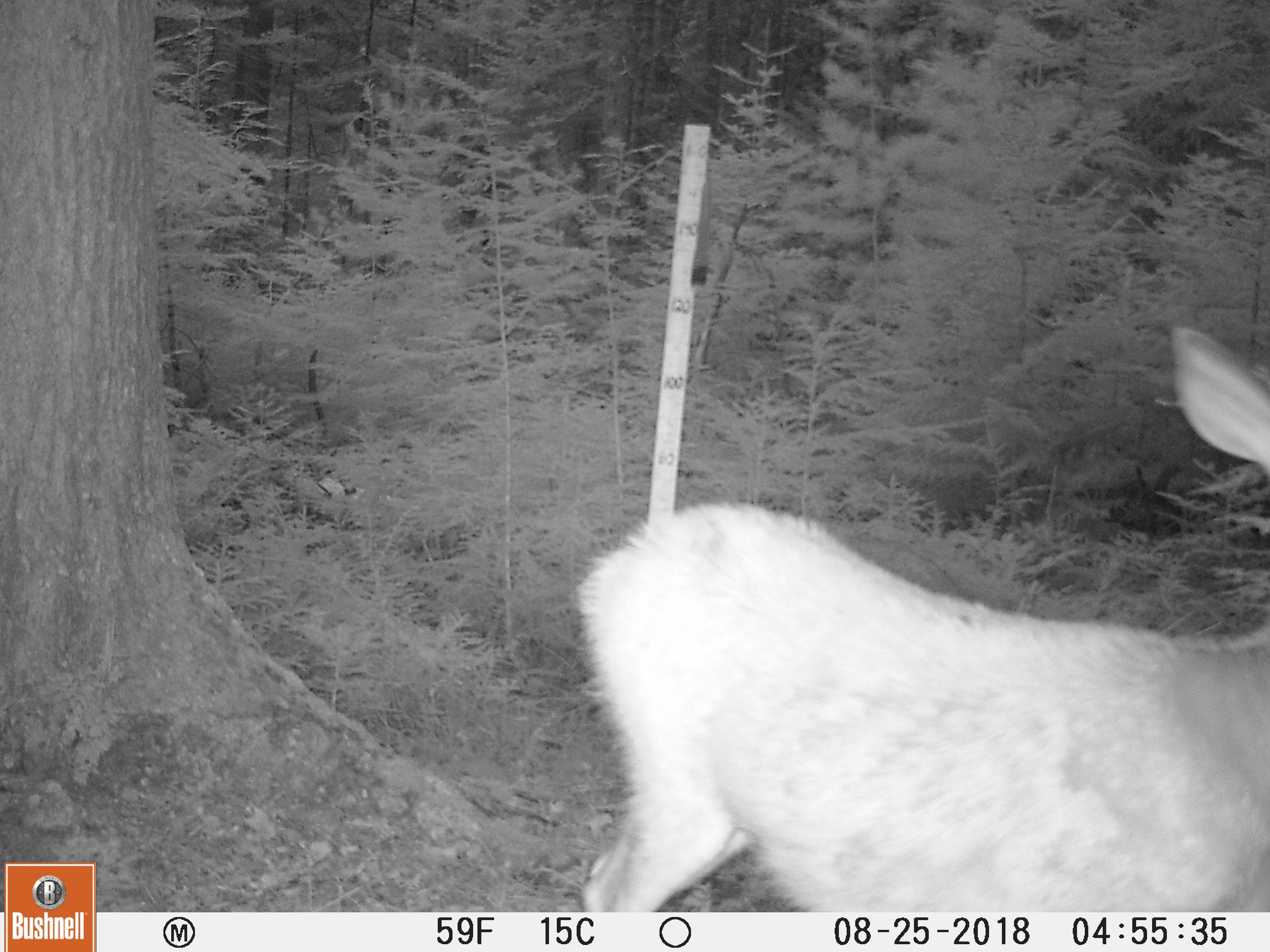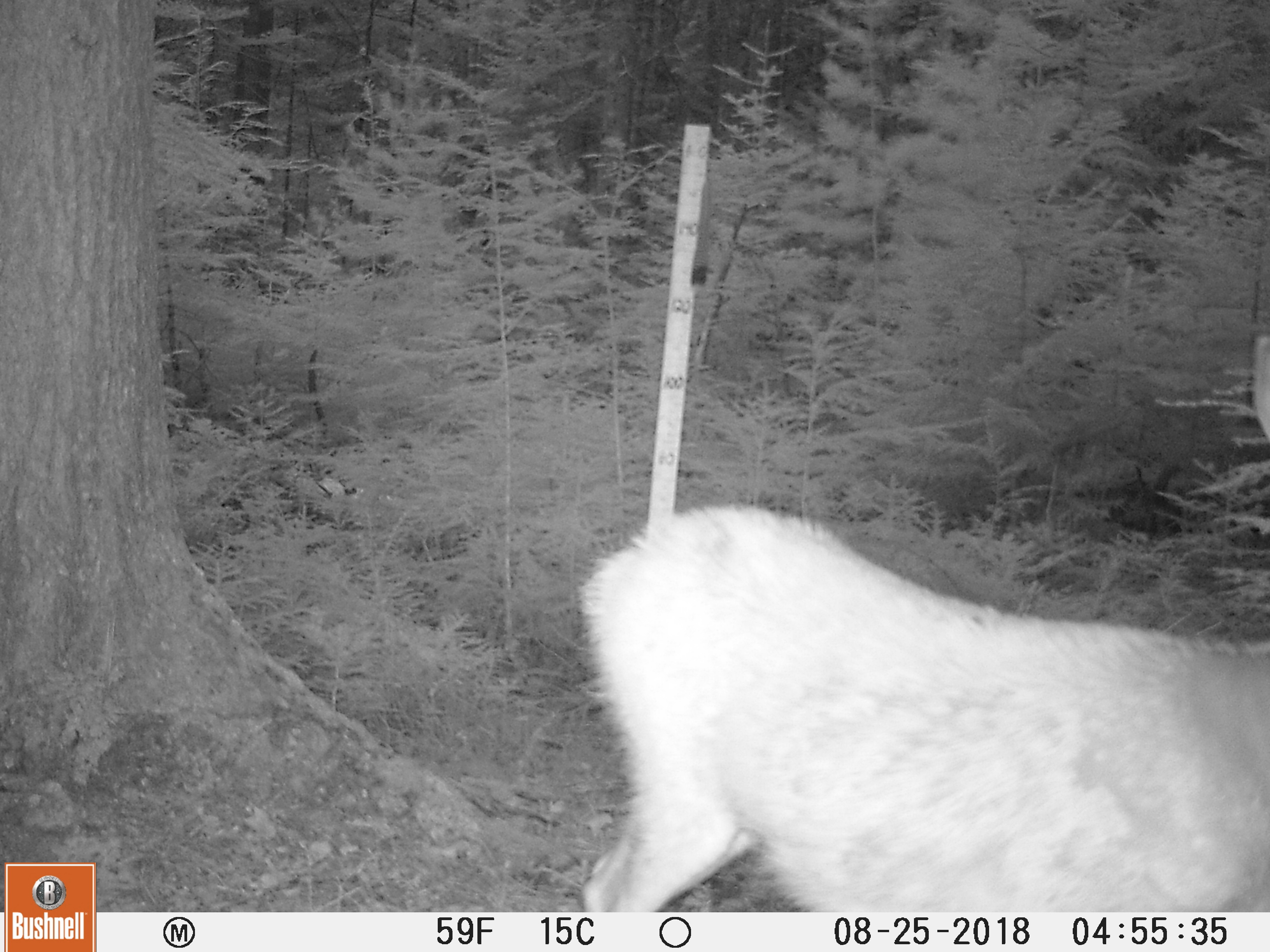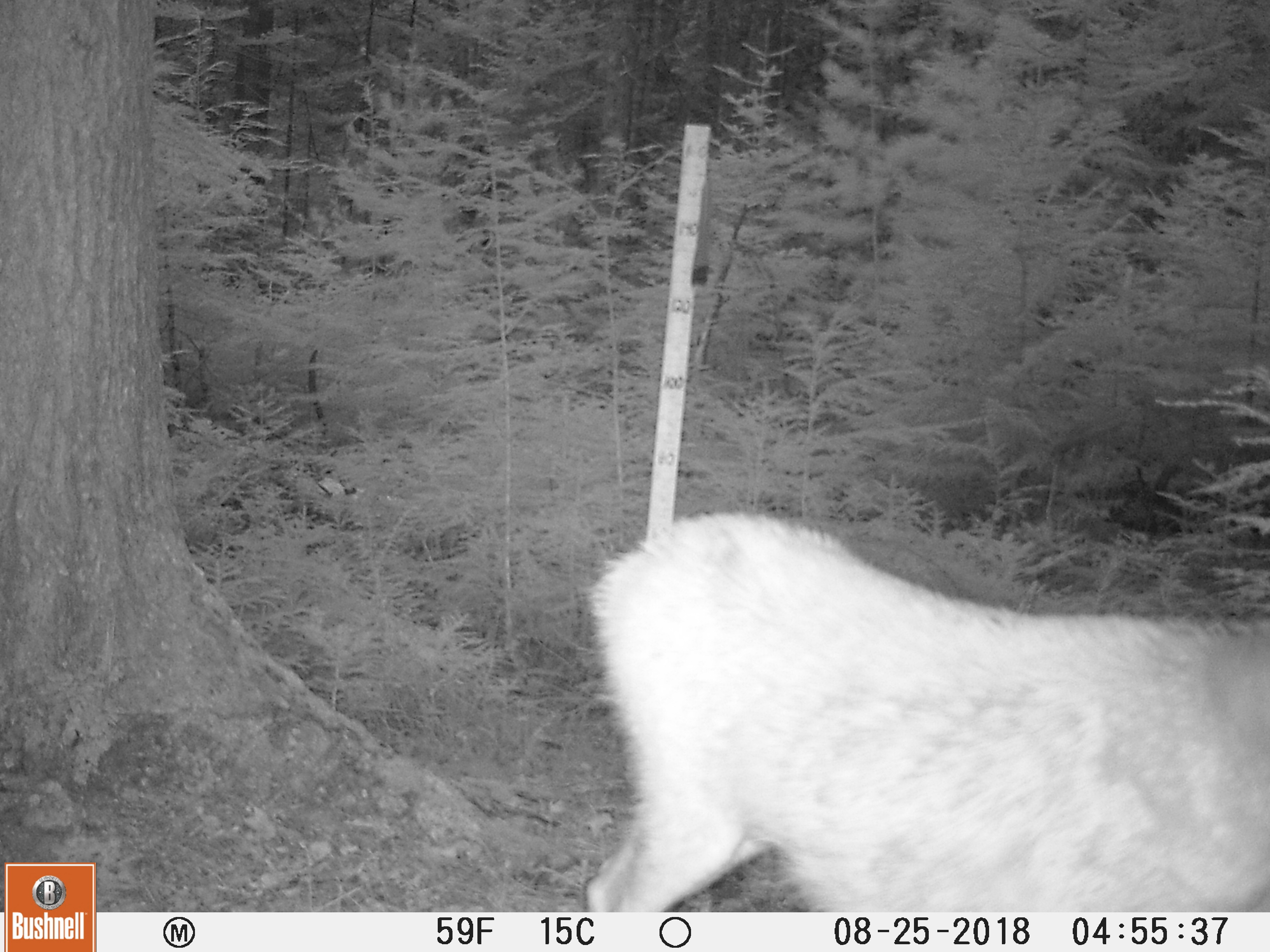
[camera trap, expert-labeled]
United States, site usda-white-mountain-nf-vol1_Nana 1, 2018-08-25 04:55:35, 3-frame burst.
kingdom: Animalia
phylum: Chordata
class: Mammalia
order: Artiodactyla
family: Cervidae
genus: Odocoileus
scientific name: Odocoileus virginianus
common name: white-tailed deer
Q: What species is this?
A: White-tailed deer (Odocoileus virginianus).